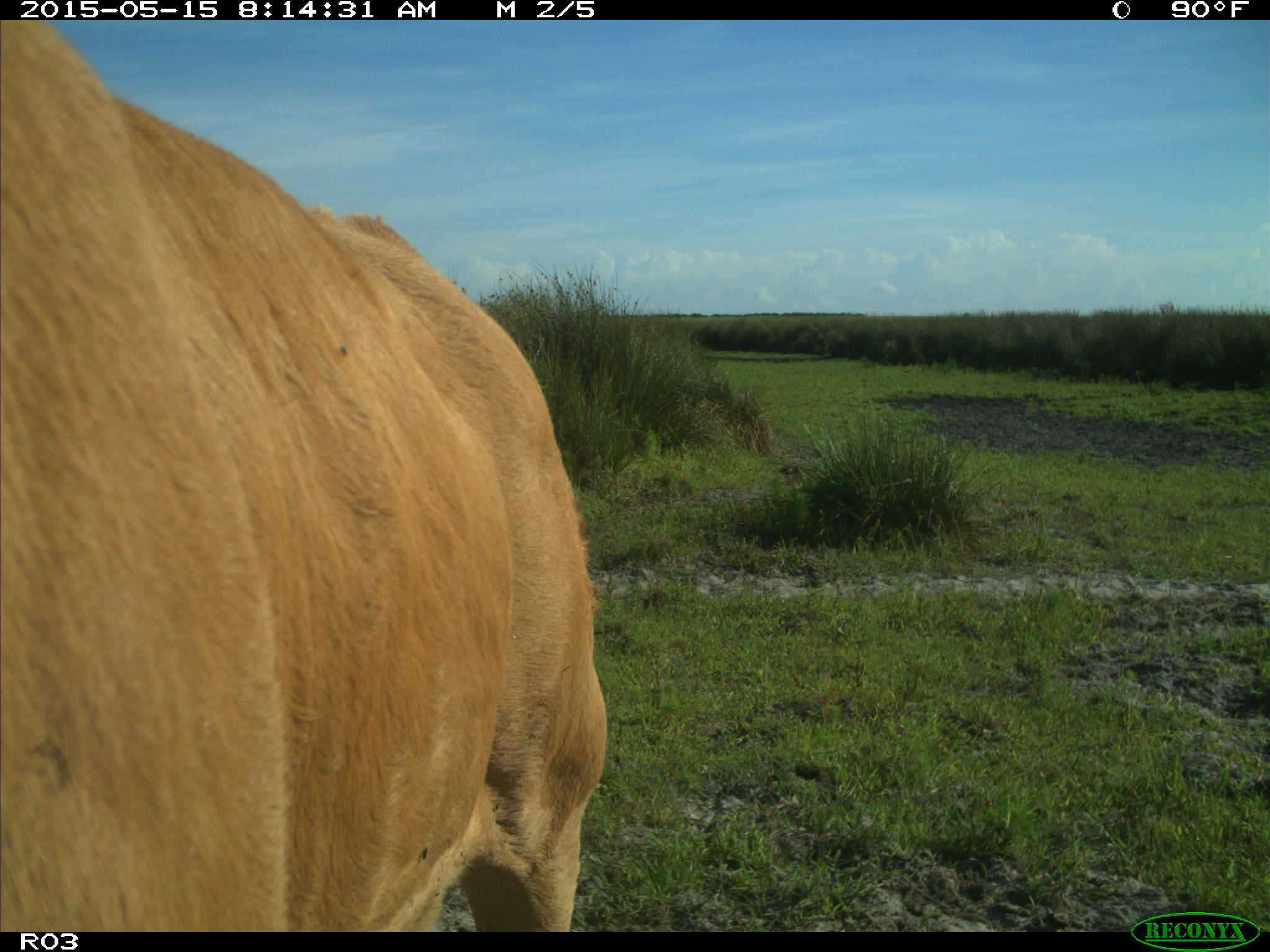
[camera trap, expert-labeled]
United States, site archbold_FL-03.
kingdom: Animalia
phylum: Chordata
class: Mammalia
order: Artiodactyla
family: Bovidae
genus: Bos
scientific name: Bos taurus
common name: domestic cow